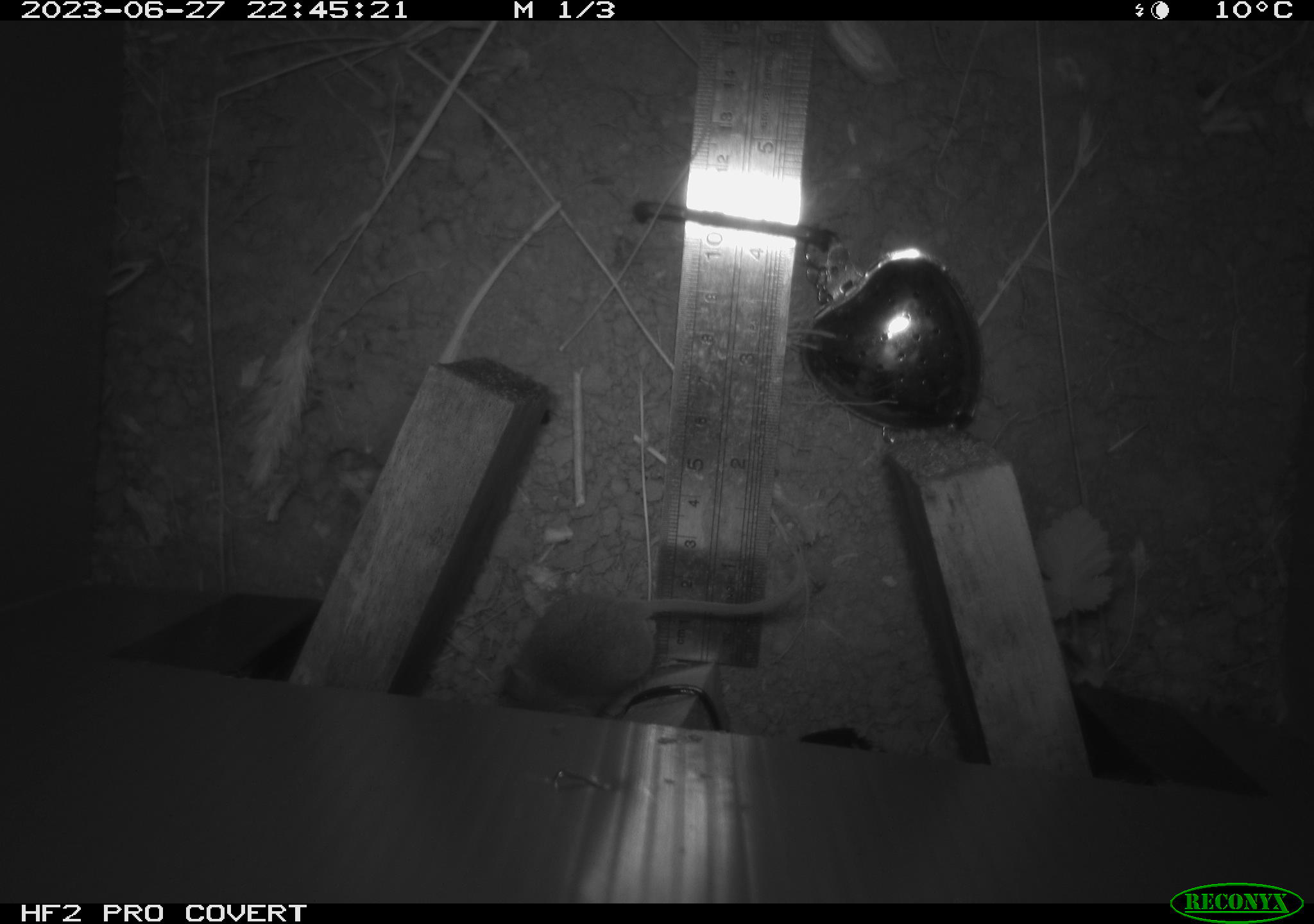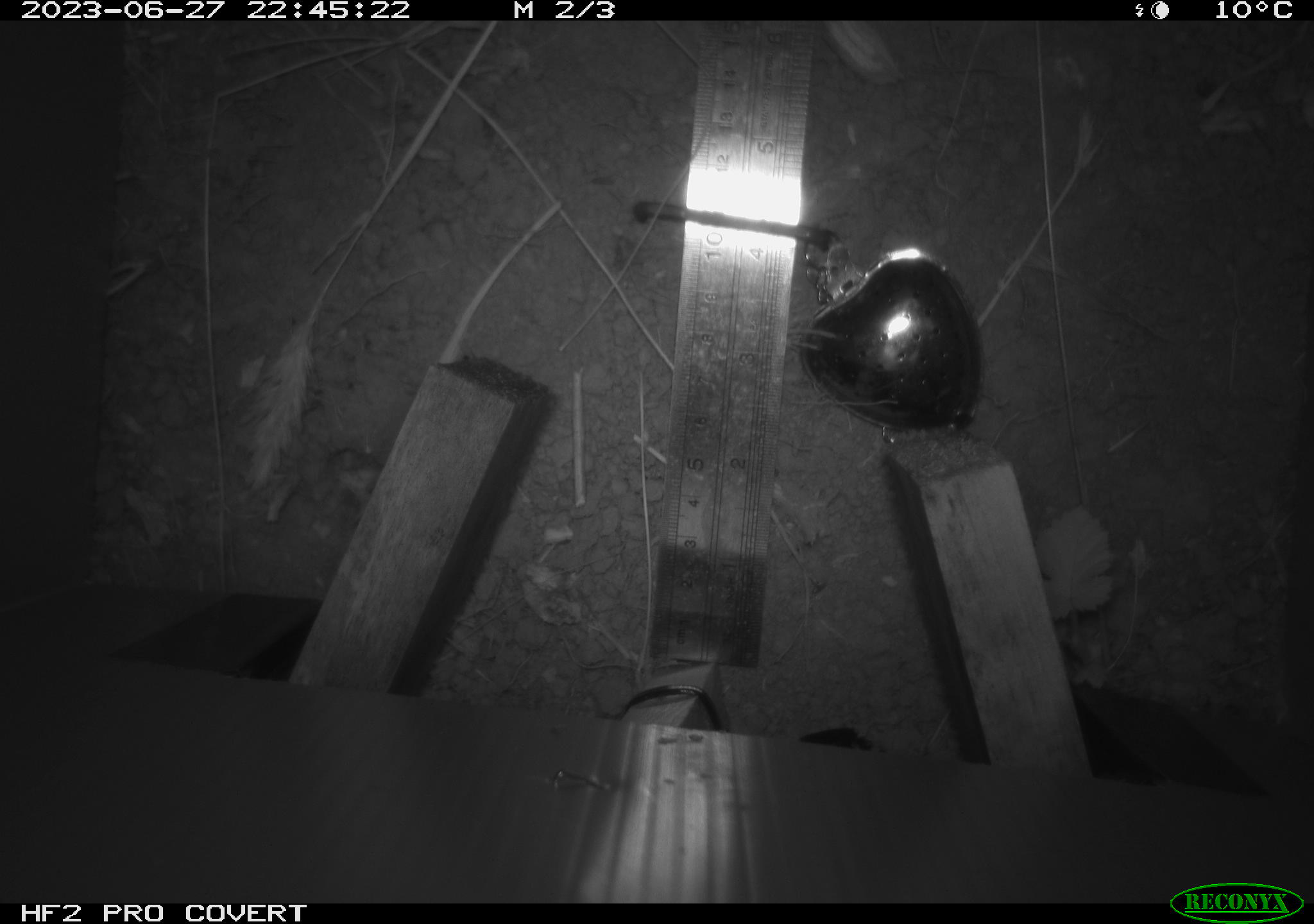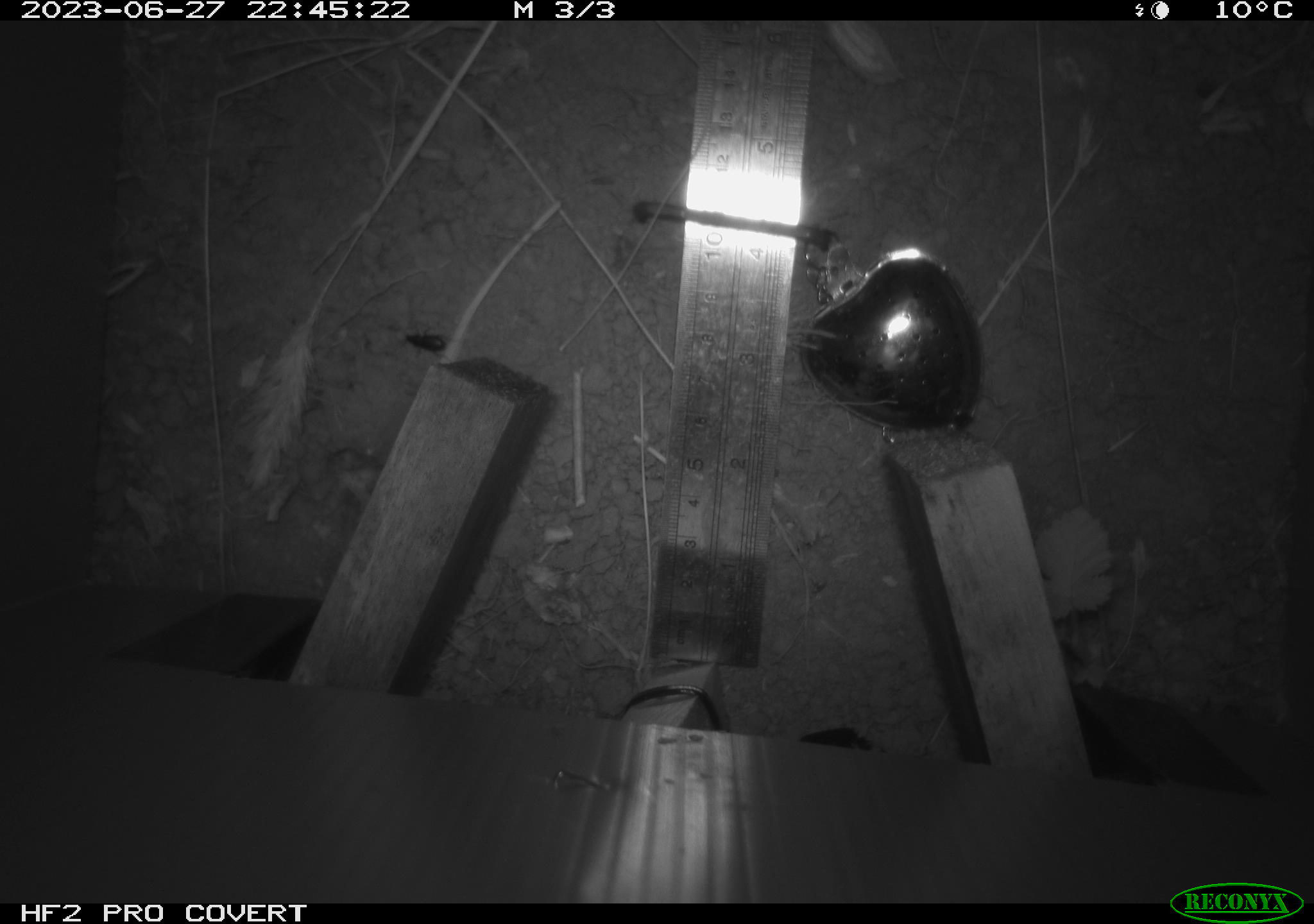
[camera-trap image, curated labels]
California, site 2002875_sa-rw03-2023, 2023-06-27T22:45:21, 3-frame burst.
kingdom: Animalia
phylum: Chordata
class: Mammalia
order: Rodentia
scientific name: Rodentia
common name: mouse species